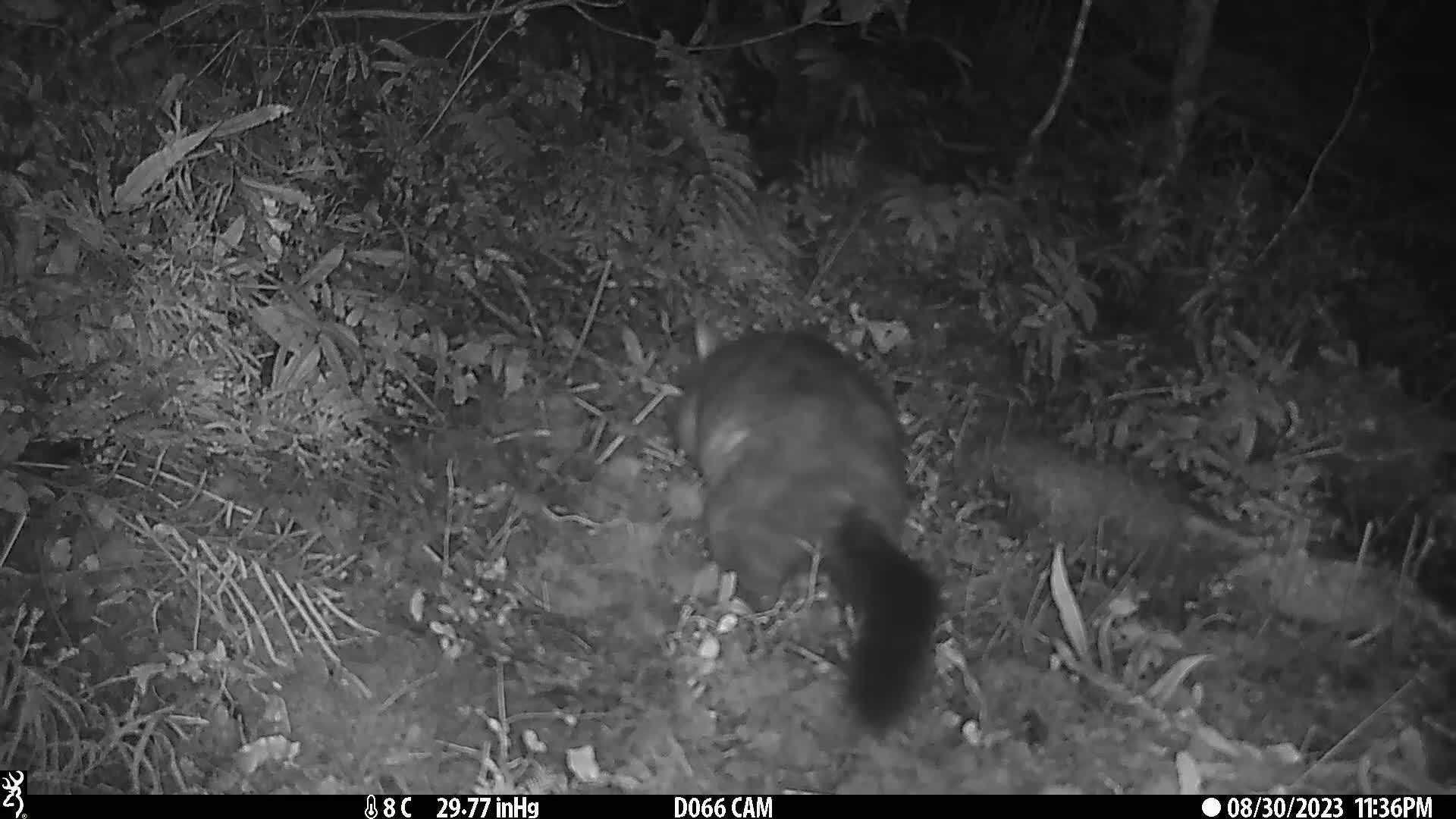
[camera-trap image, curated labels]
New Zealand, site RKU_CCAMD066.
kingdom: Animalia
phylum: Chordata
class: Mammalia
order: Diprotodontia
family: Phalangeridae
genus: Trichosurus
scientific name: Trichosurus vulpecula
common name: common brushtail possum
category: possum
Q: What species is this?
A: Possum (common brushtail possum) (Trichosurus vulpecula).